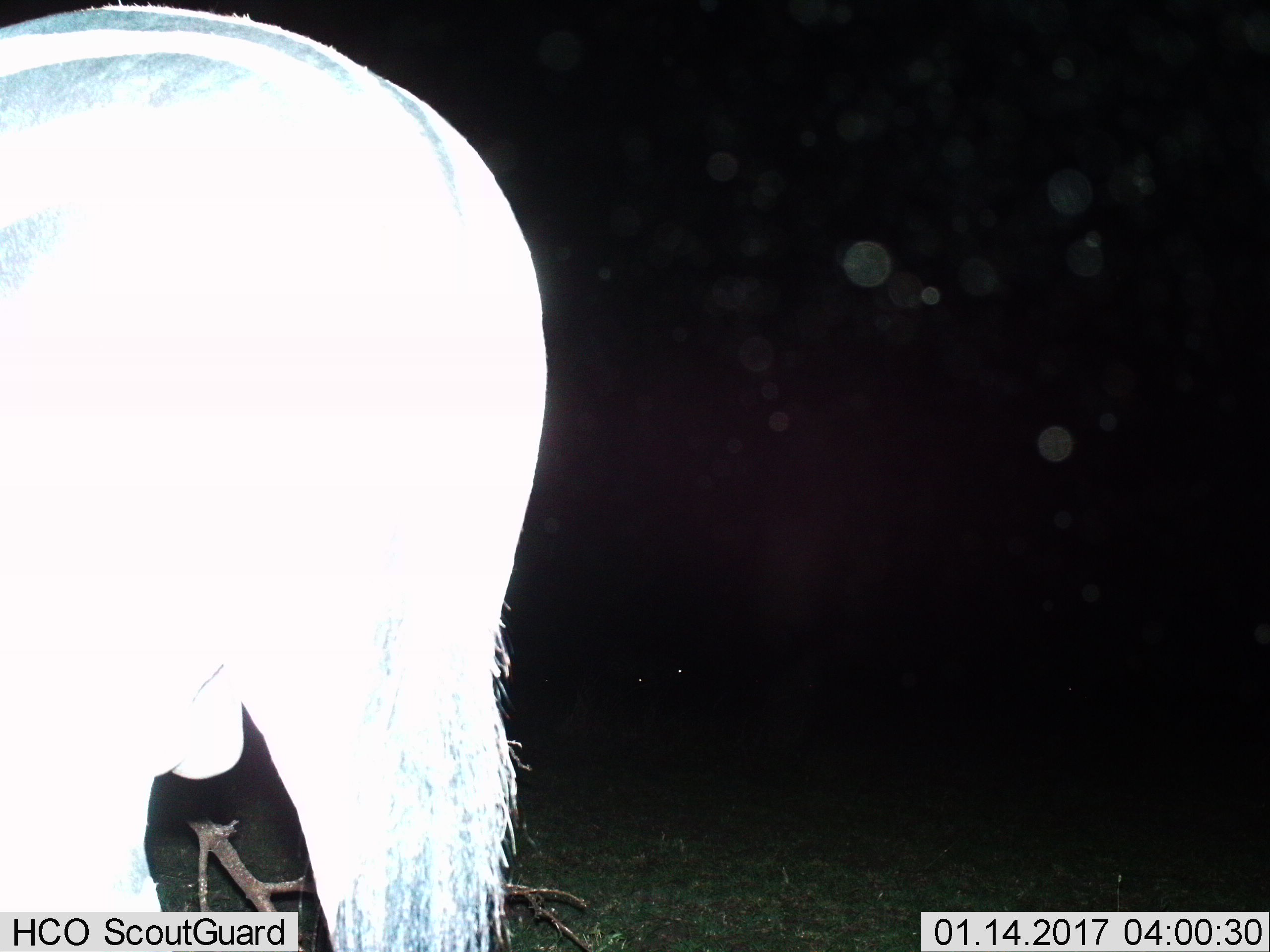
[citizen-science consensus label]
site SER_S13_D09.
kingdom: Animalia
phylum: Chordata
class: Mammalia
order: Artiodactyla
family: Bovidae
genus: Connochaetes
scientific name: Connochaetes taurinus taurinus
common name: blue wildebeest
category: wildebeestblue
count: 1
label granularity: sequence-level